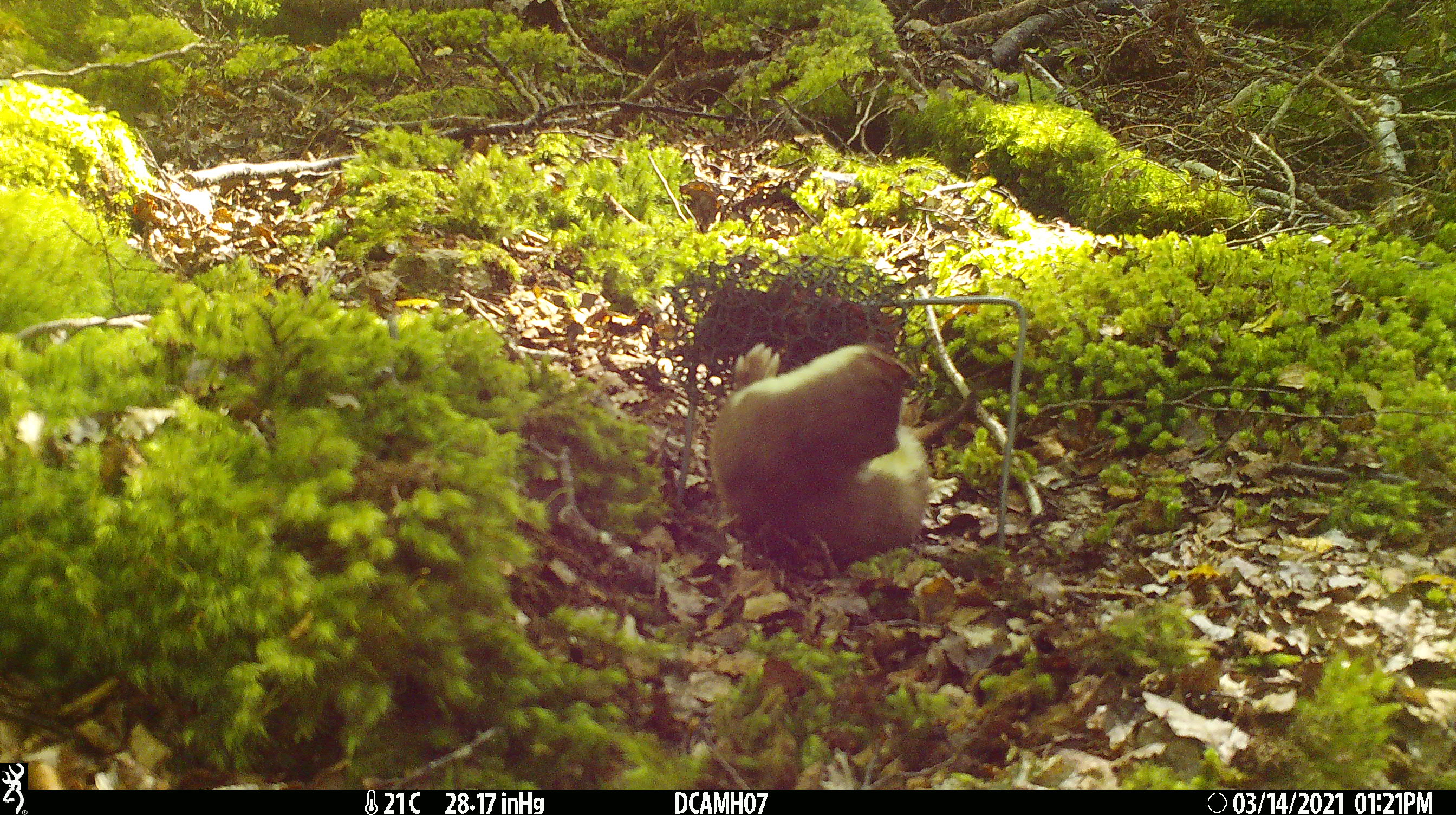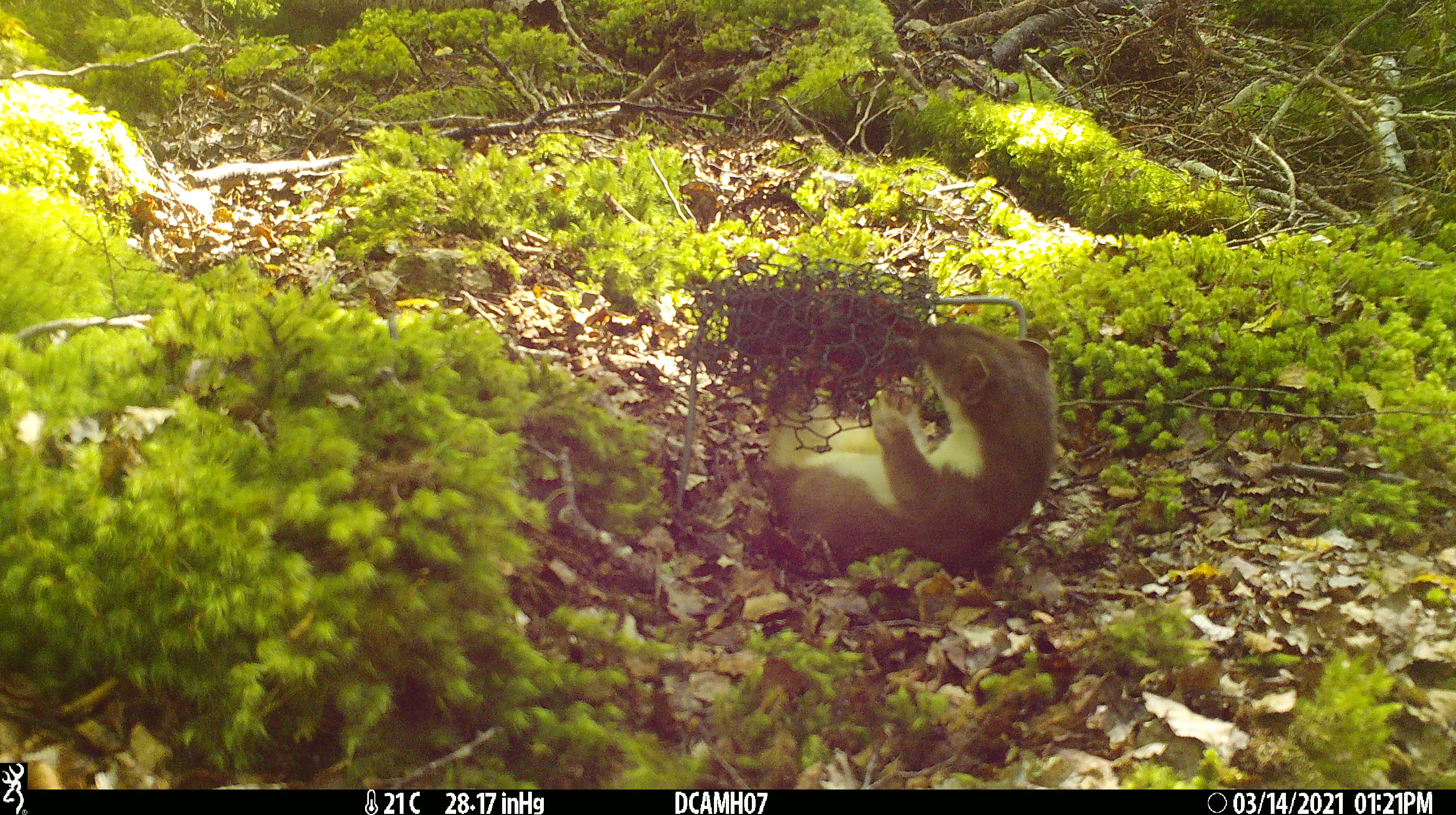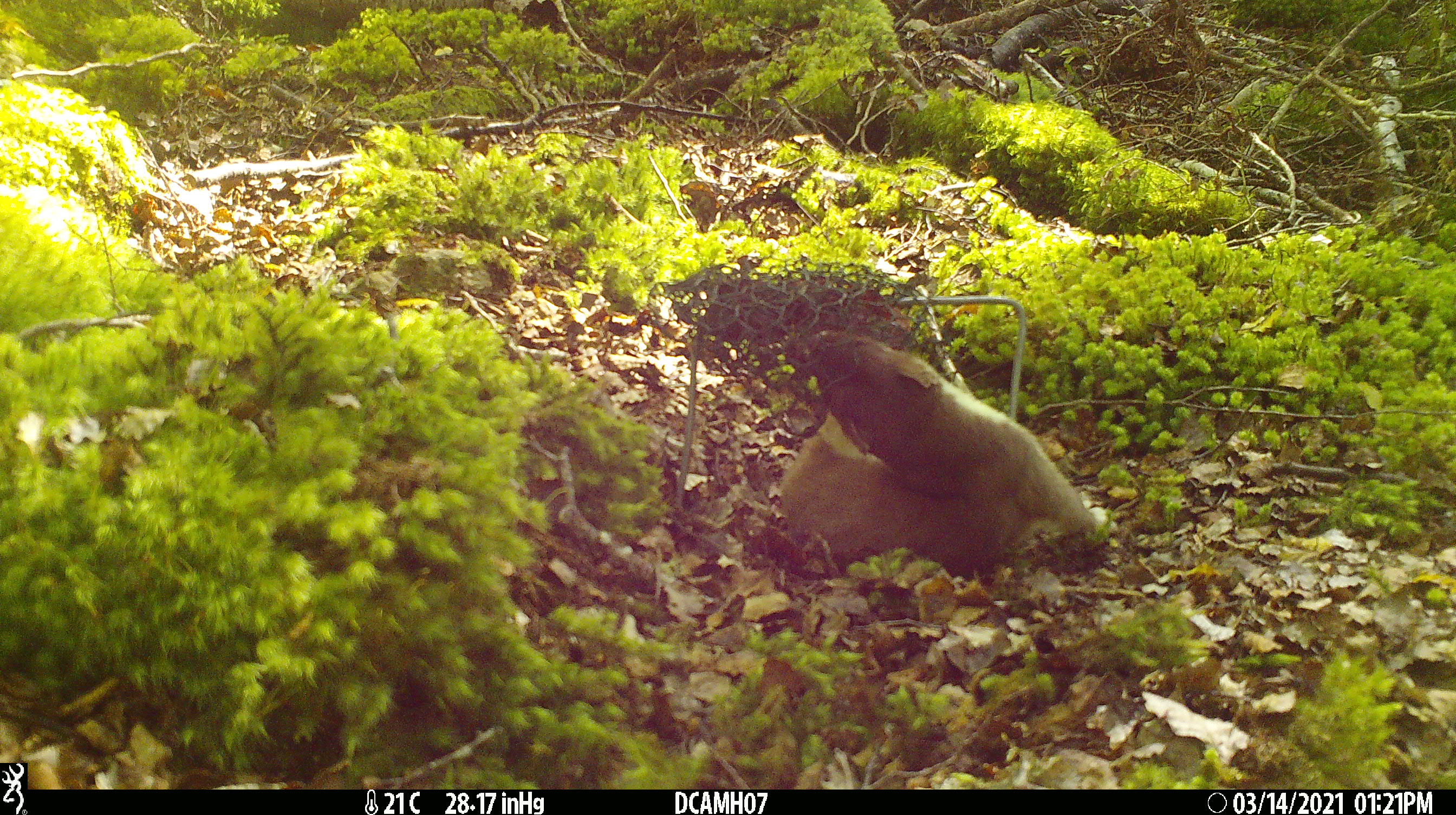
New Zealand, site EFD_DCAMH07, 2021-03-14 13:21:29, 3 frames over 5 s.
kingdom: Animalia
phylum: Chordata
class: Mammalia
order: Carnivora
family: Mustelidae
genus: Mustela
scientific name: Mustela erminea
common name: stoat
Stoat (Mustela erminea).